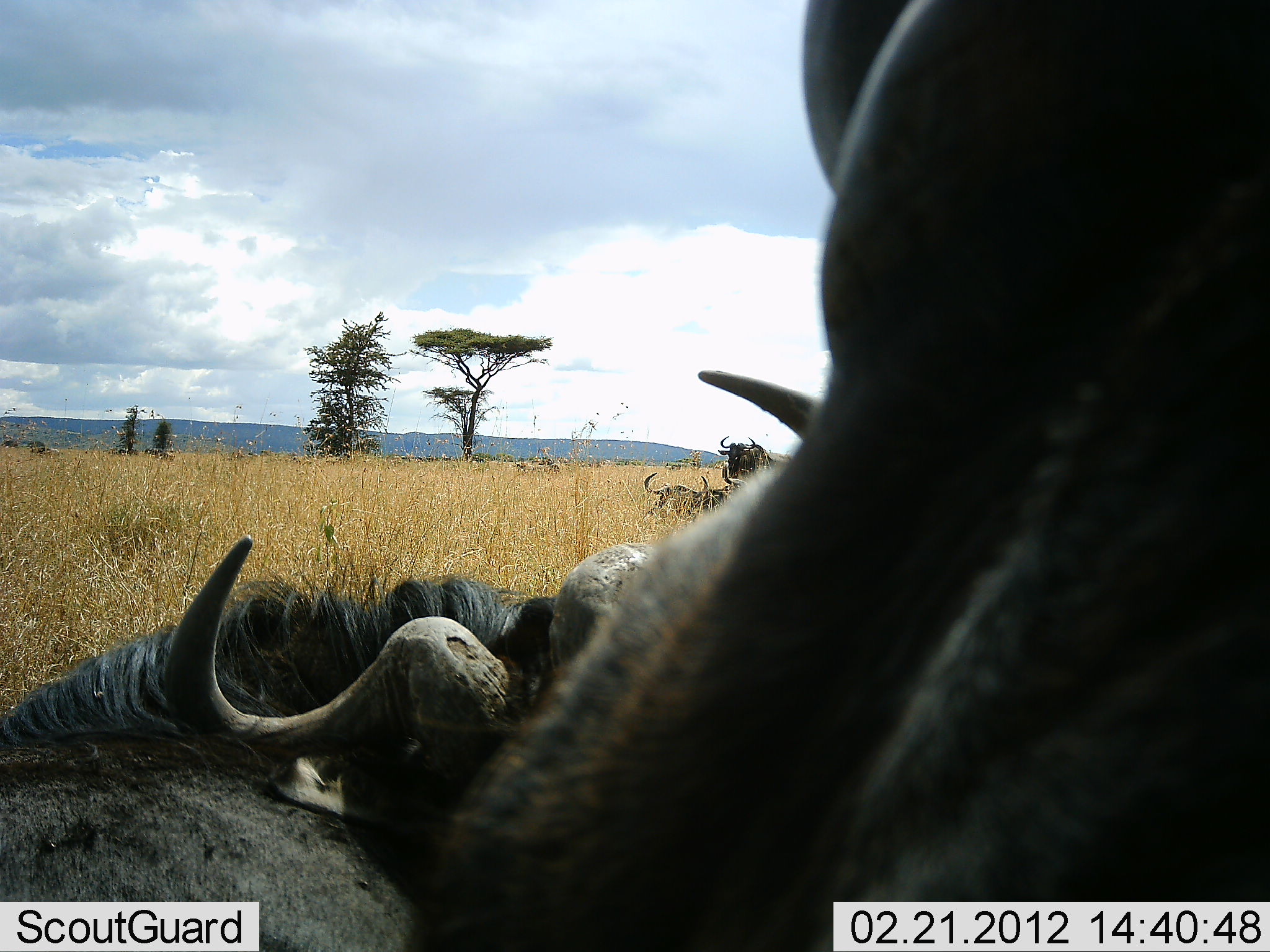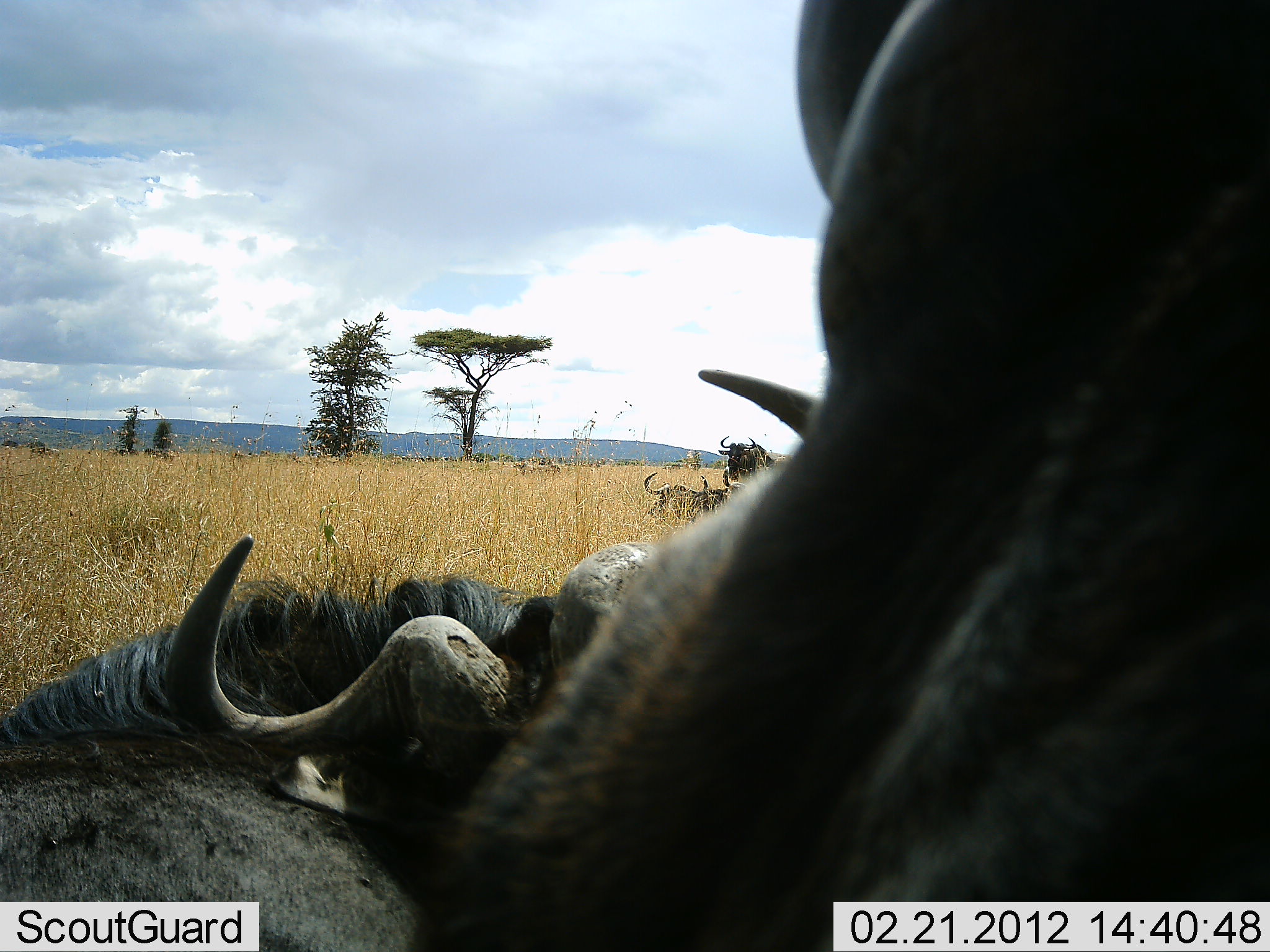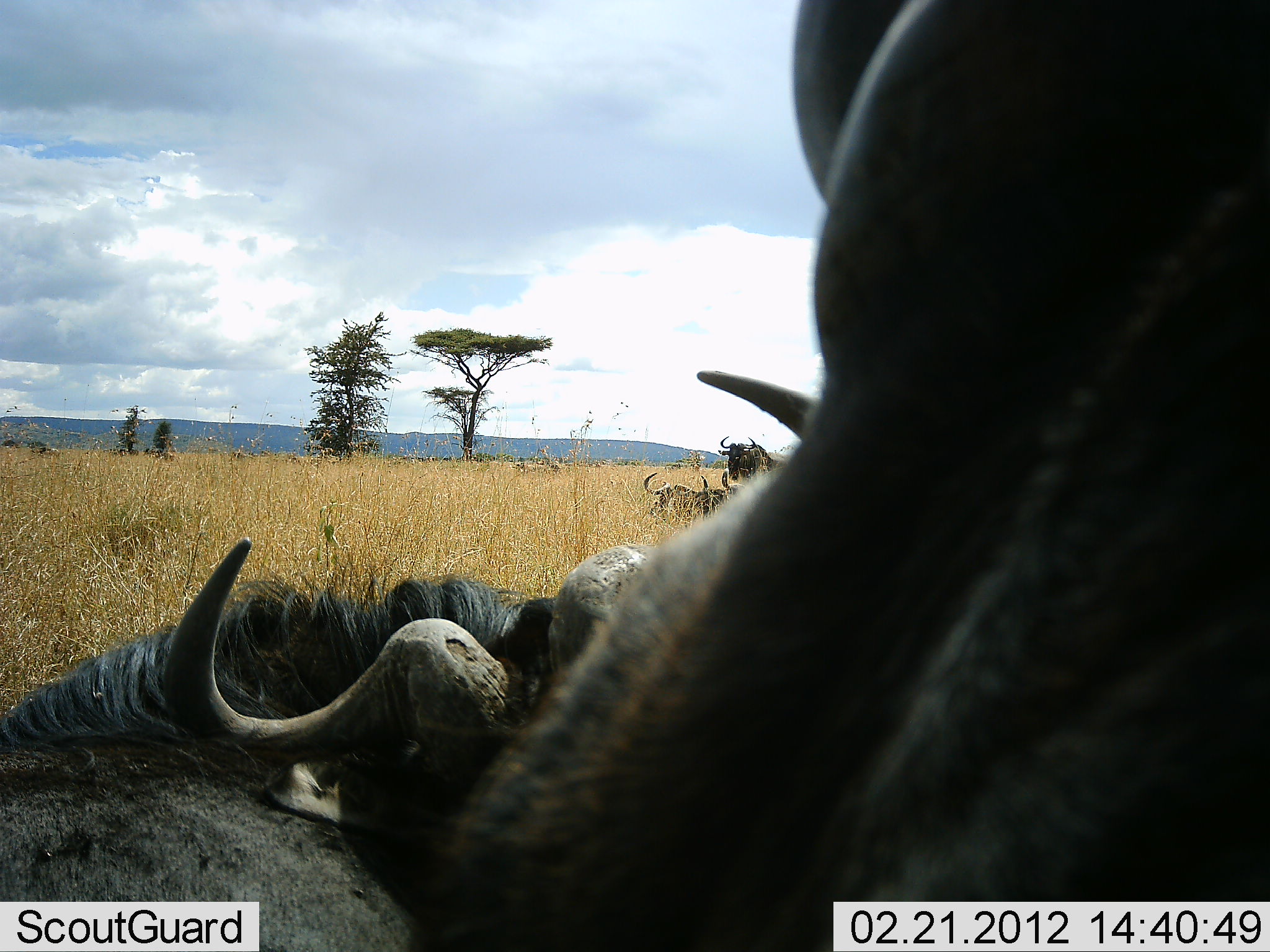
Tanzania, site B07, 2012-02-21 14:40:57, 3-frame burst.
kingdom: Animalia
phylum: Chordata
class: Mammalia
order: Artiodactyla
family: Bovidae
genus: Connochaetes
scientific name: Connochaetes taurinus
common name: blue wildebeest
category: wildebeest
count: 4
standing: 50%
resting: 100%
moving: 0%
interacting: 6%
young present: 0%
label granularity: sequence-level